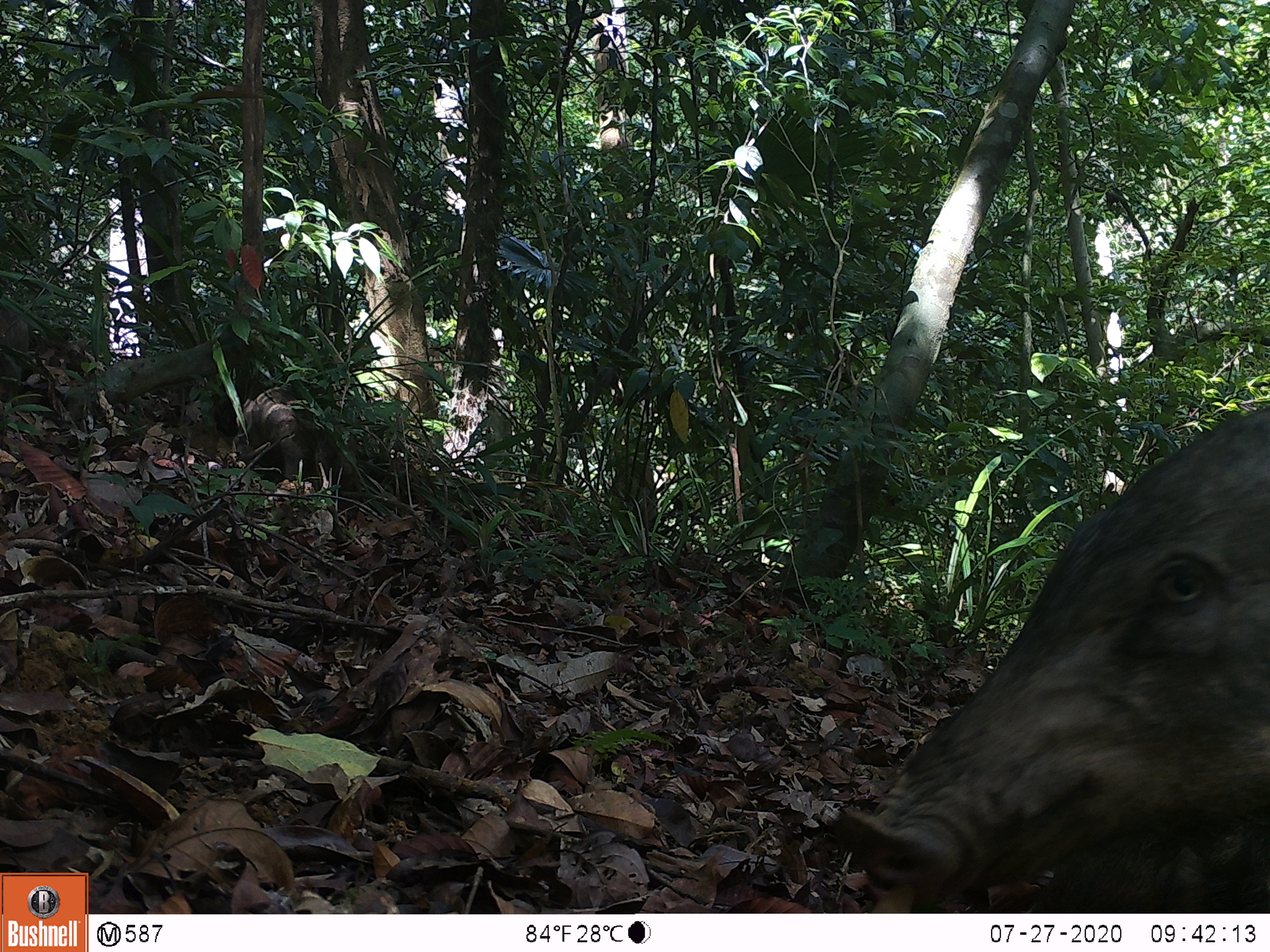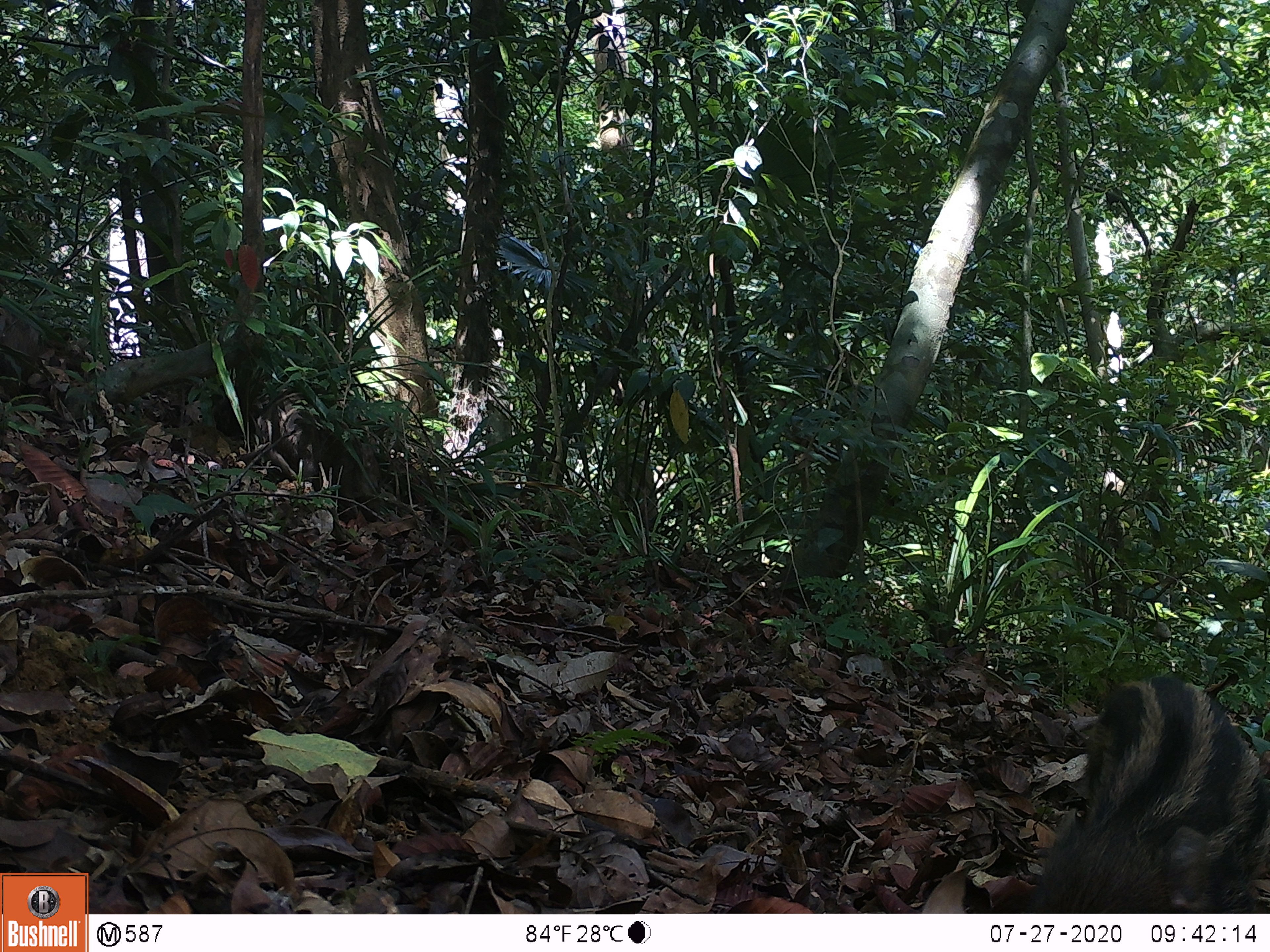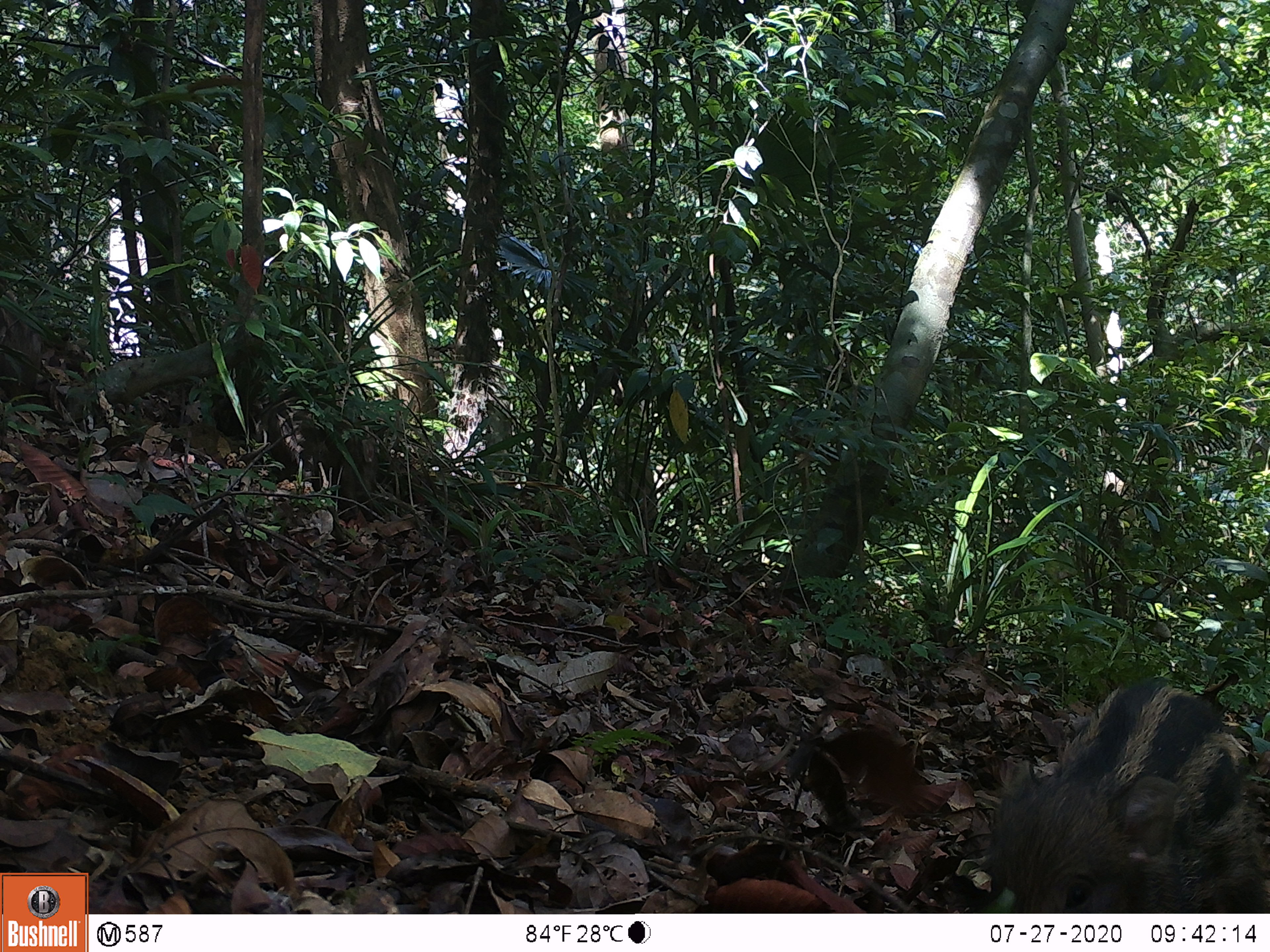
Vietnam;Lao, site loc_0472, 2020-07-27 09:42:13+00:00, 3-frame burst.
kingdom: Animalia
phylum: Chordata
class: Mammalia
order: Artiodactyla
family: Suidae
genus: Sus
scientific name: Sus scrofa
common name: eurasian wild pig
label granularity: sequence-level